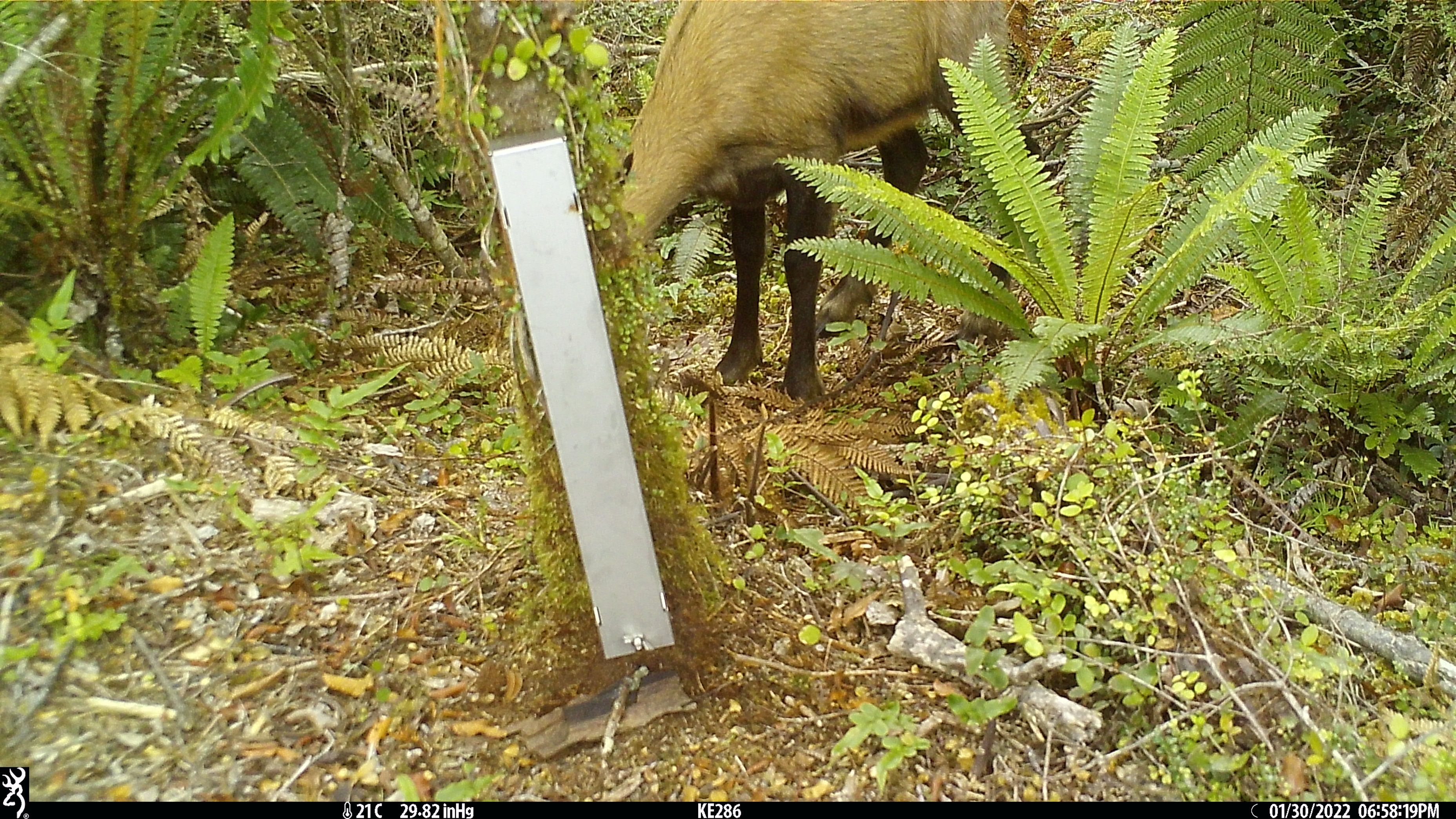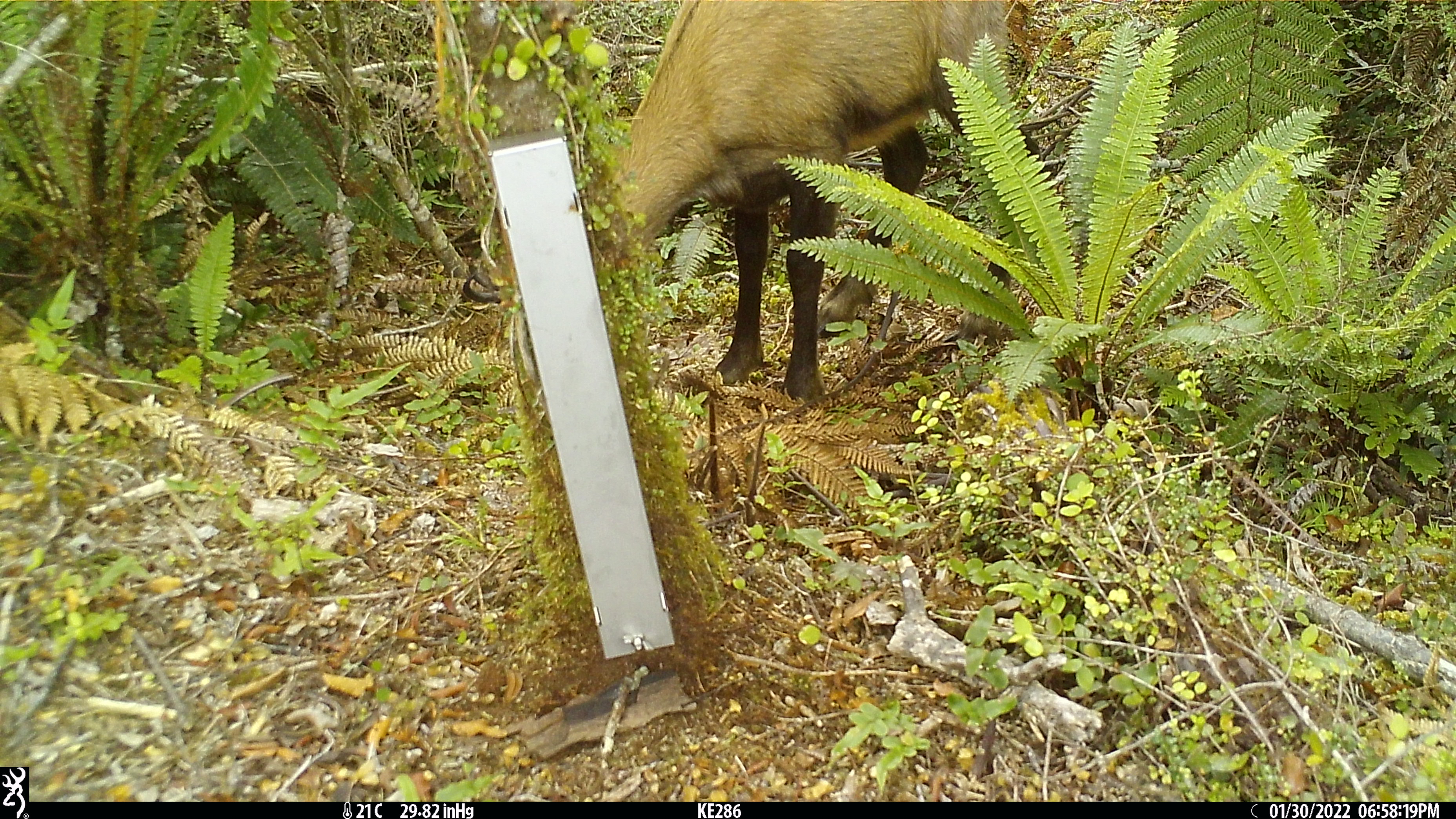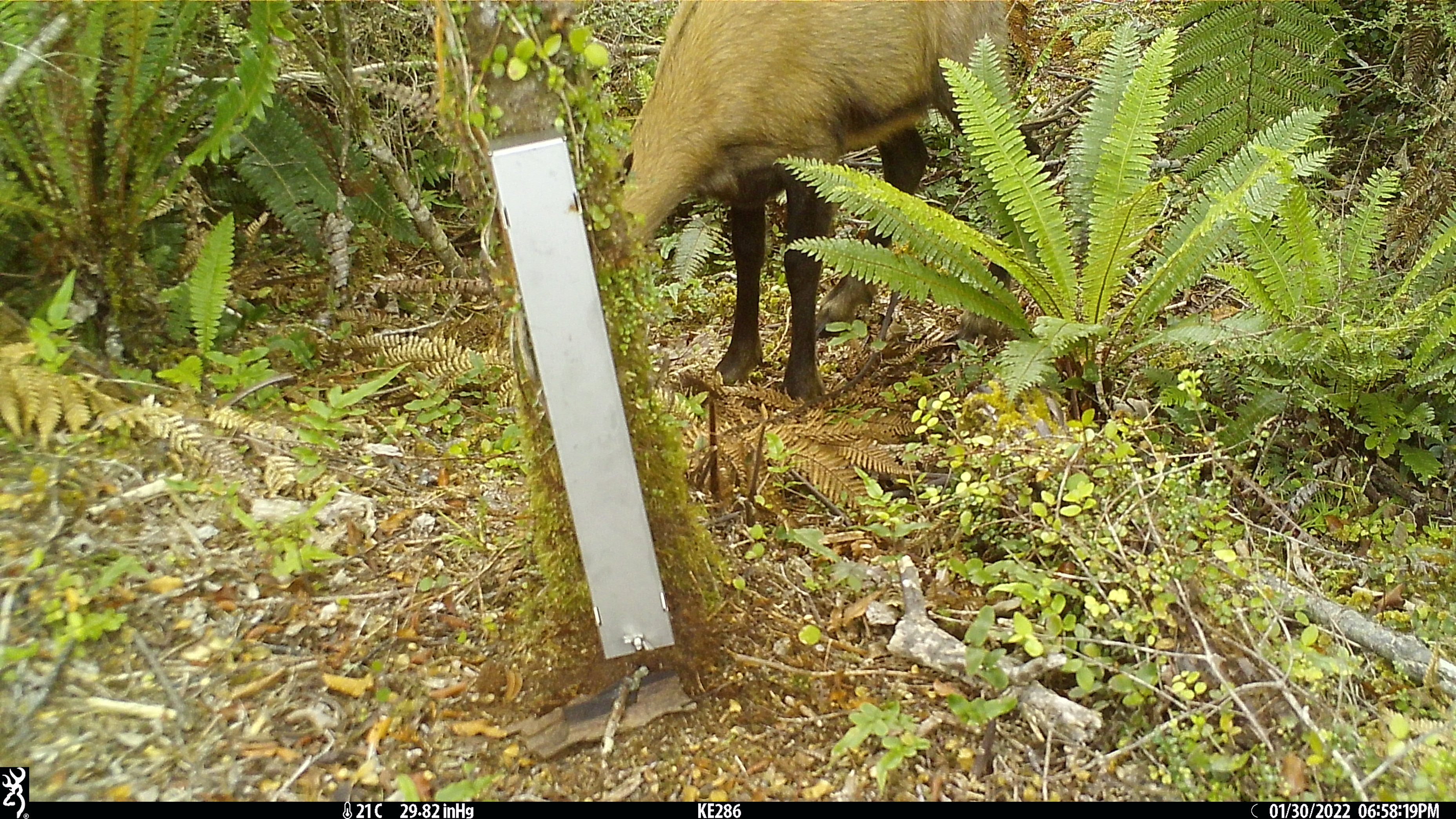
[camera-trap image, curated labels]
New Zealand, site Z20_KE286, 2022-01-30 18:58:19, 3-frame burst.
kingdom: Animalia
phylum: Chordata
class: Mammalia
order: Artiodactyla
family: Bovidae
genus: Rupicapra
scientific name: Rupicapra rupicapra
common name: alpine chamois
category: chamois